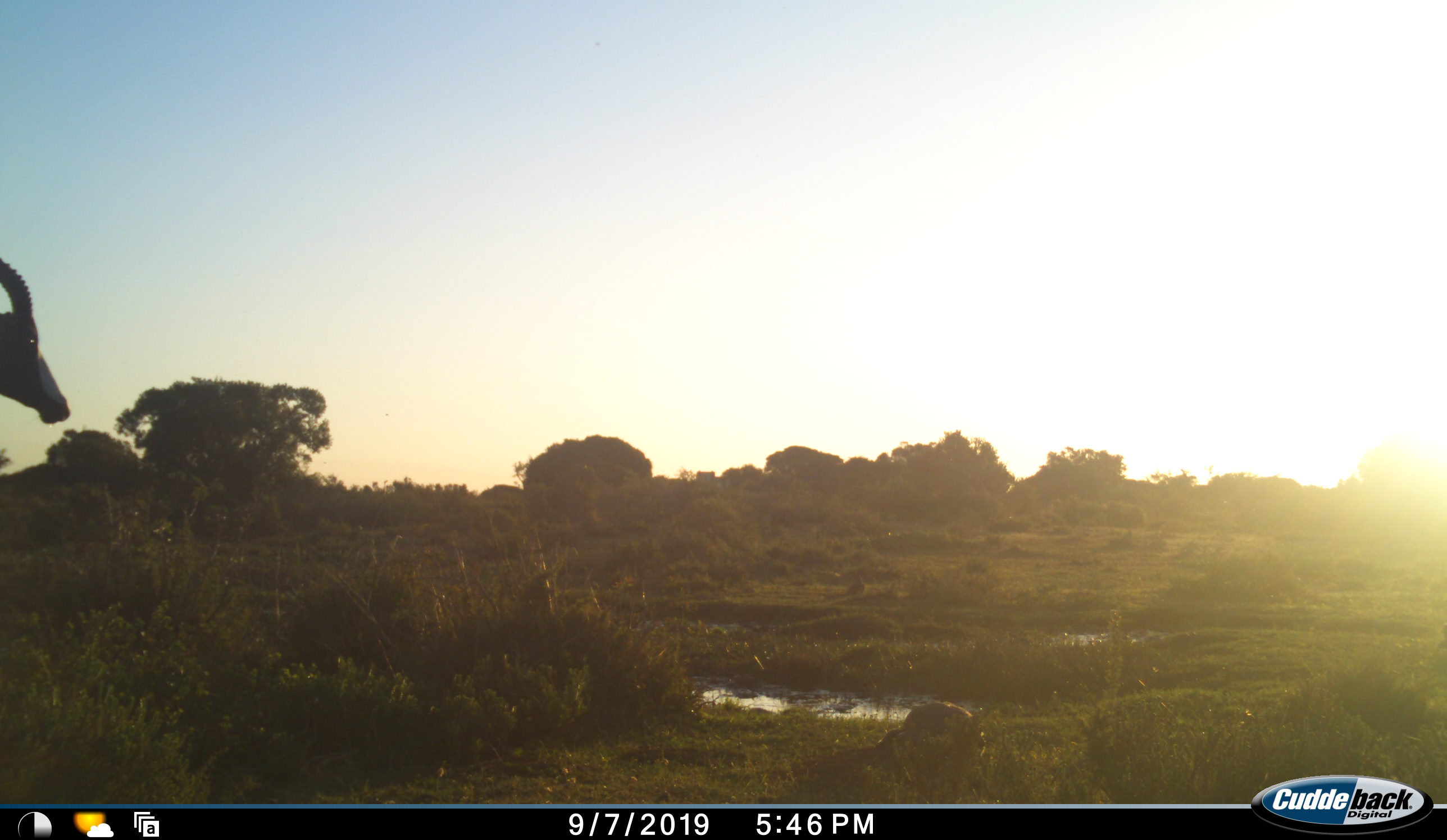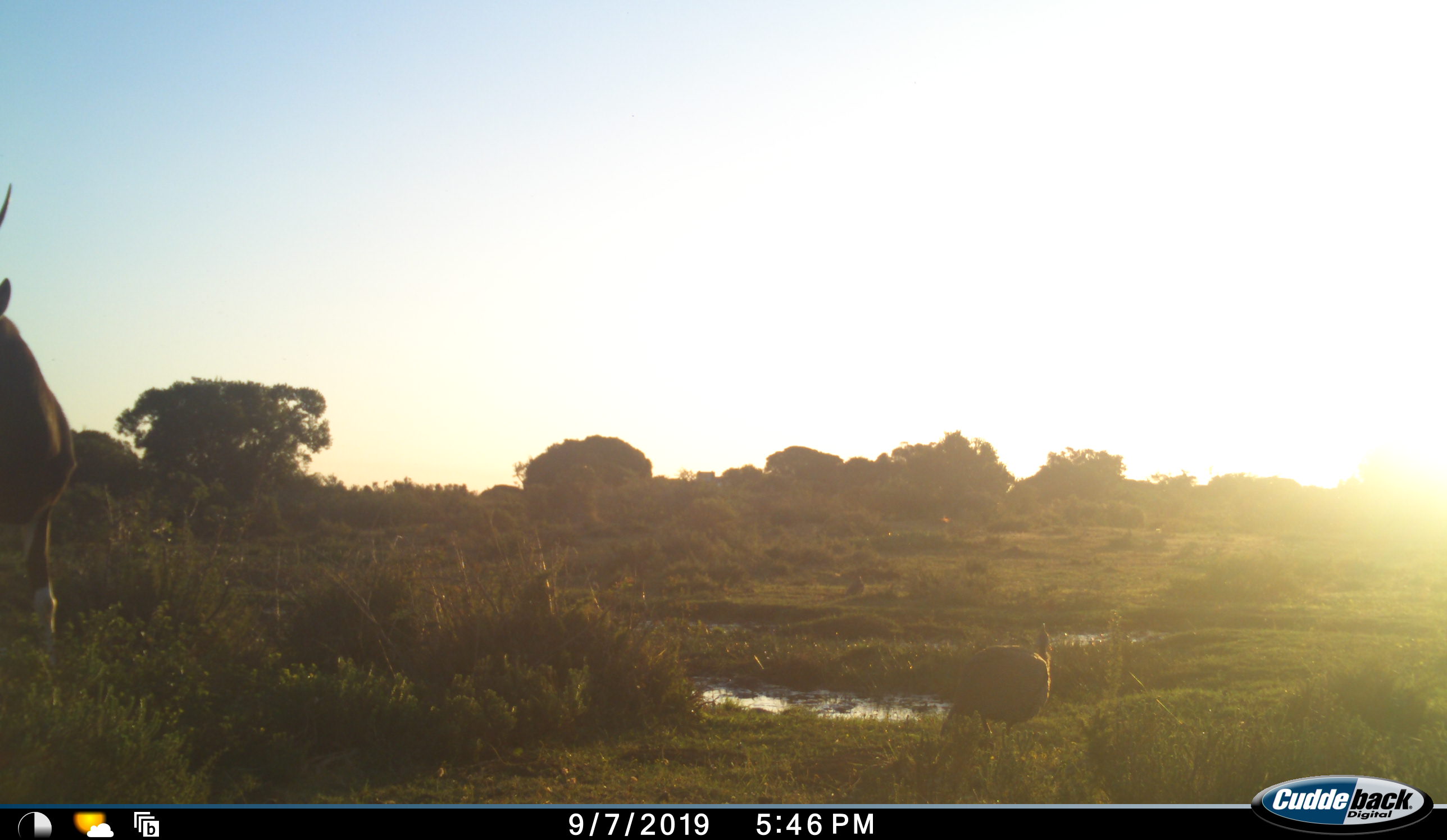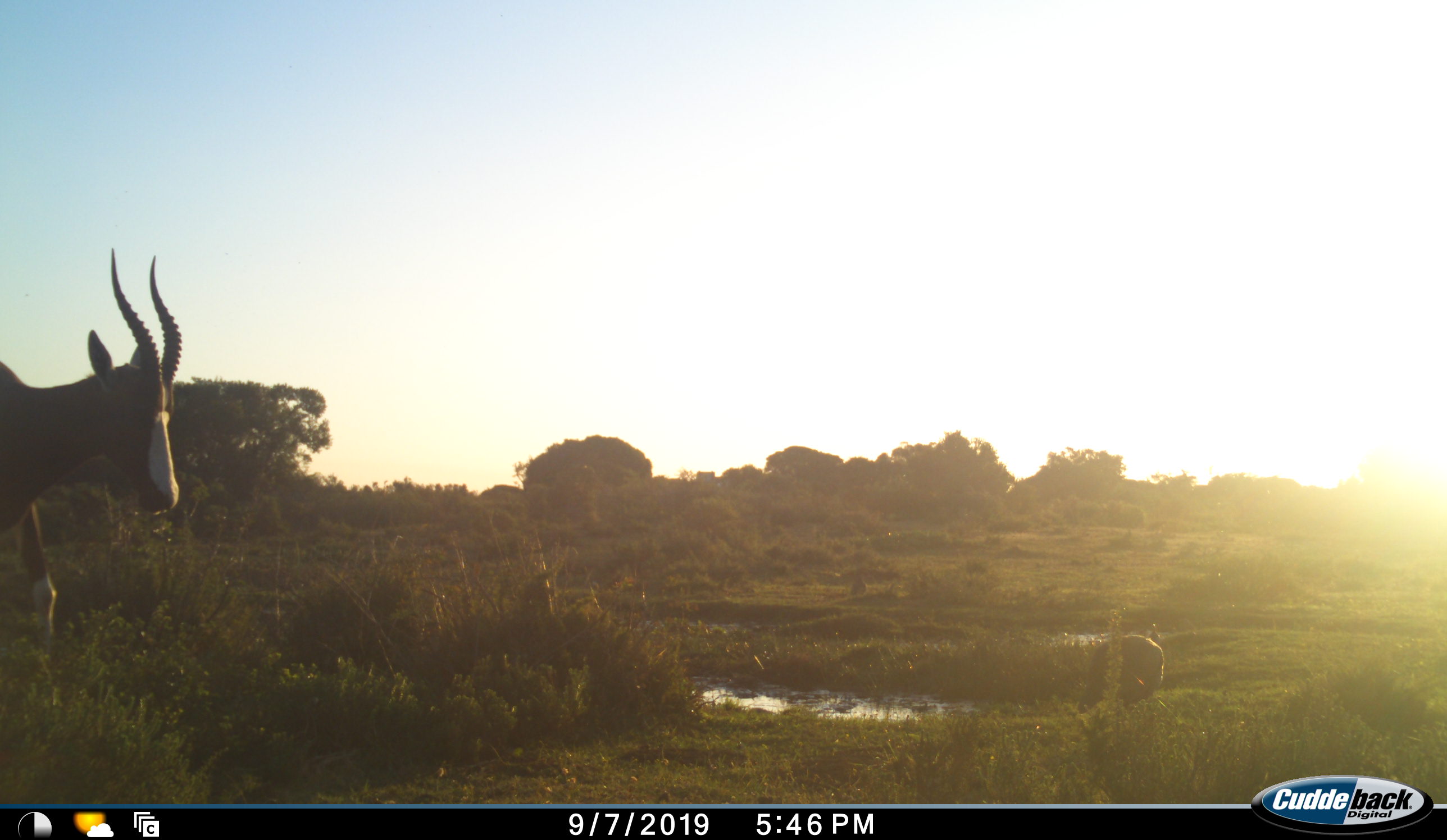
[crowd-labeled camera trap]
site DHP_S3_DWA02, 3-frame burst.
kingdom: Animalia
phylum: Chordata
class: Mammalia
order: Artiodactyla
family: Bovidae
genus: Damaliscus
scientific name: Damaliscus pygargus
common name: bontebok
Bontebok (Damaliscus pygargus), count 1. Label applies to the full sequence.